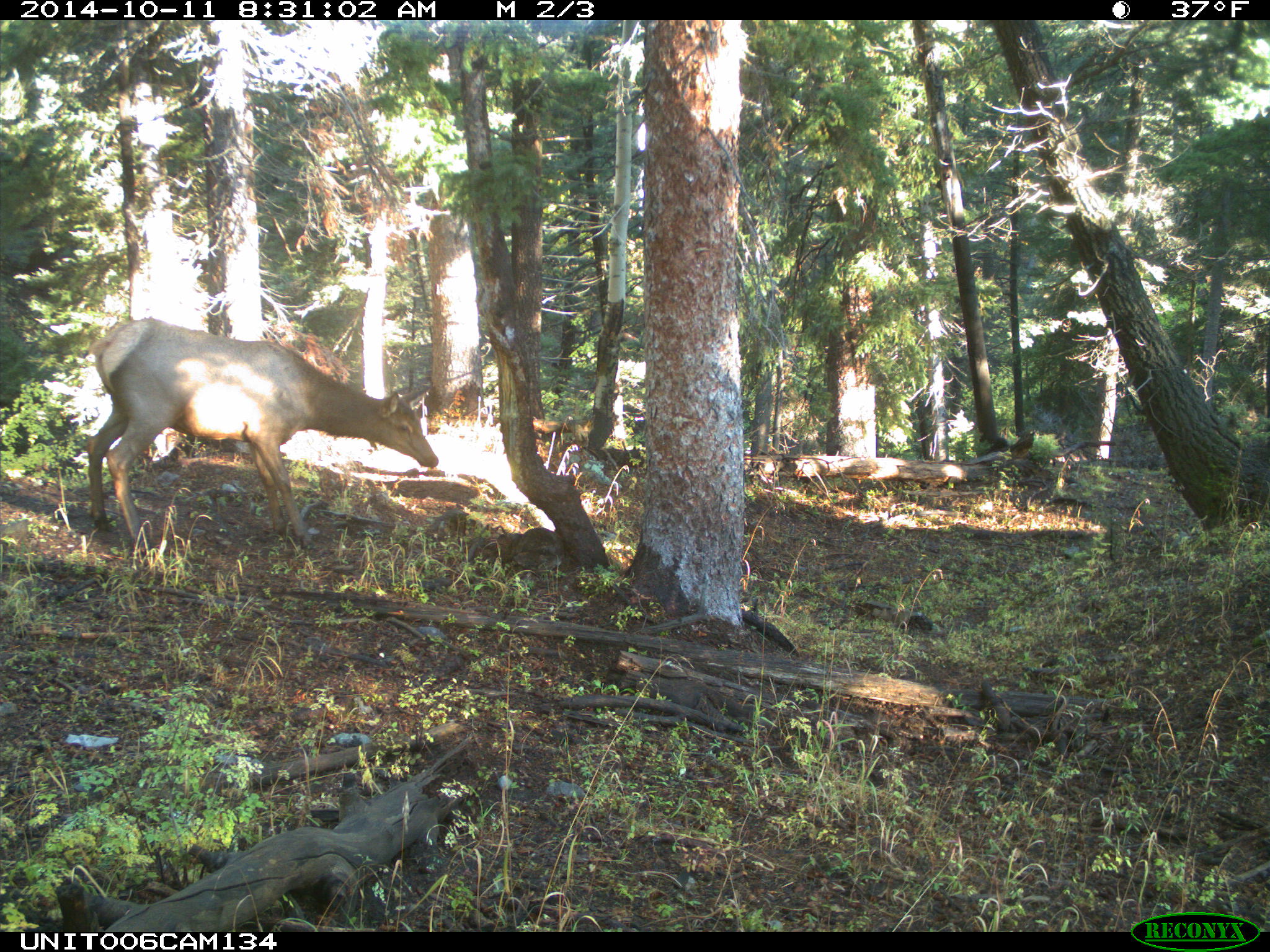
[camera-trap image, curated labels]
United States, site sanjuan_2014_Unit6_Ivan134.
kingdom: Animalia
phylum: Chordata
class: Mammalia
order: Artiodactyla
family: Cervidae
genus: Cervus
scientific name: Cervus elaphus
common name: red deer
Cervus elaphus (red deer).